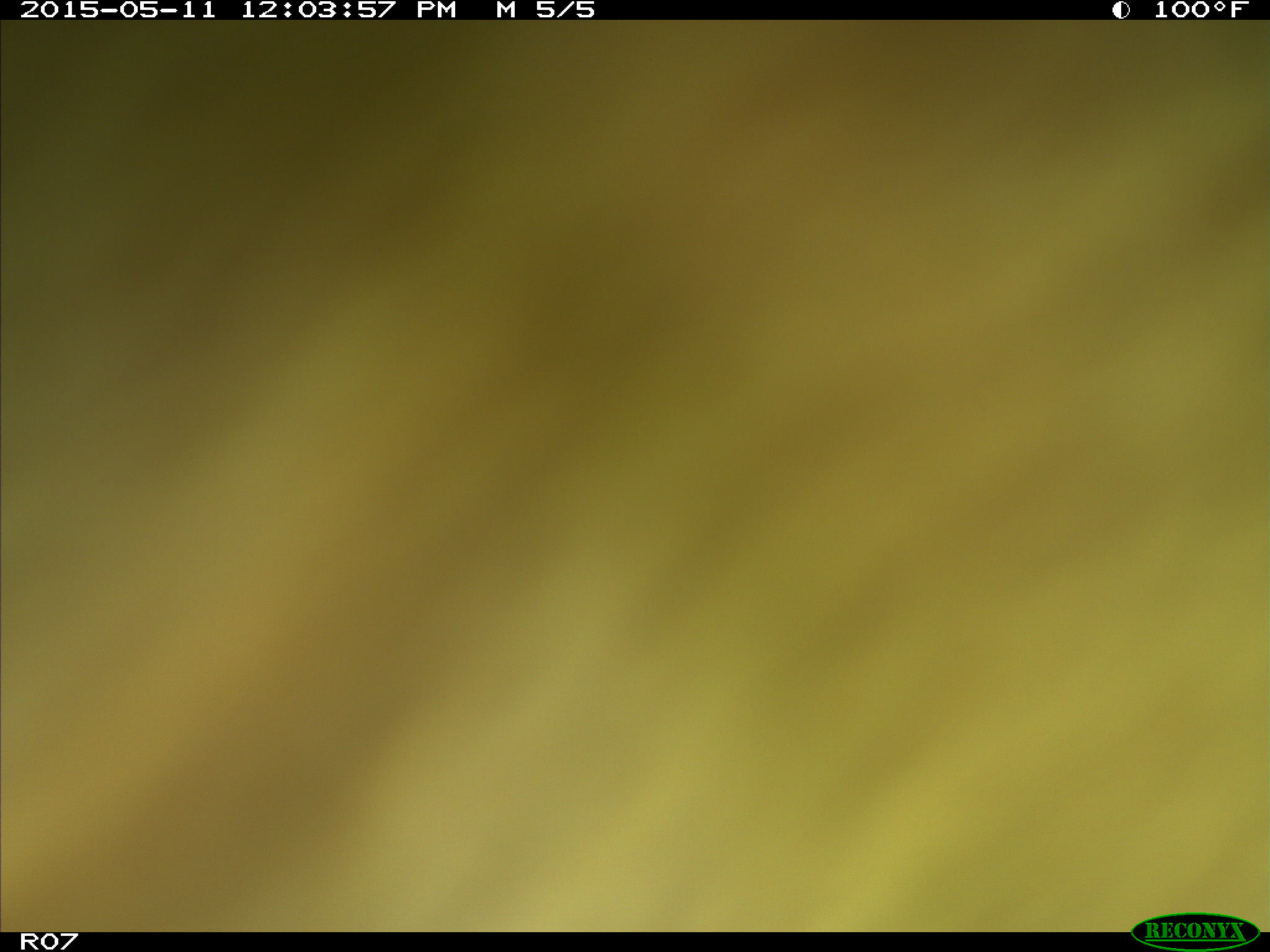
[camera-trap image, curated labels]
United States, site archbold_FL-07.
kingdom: Animalia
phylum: Chordata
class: Mammalia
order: Artiodactyla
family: Bovidae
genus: Bos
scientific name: Bos taurus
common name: domestic cow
Bos taurus (domestic cow).